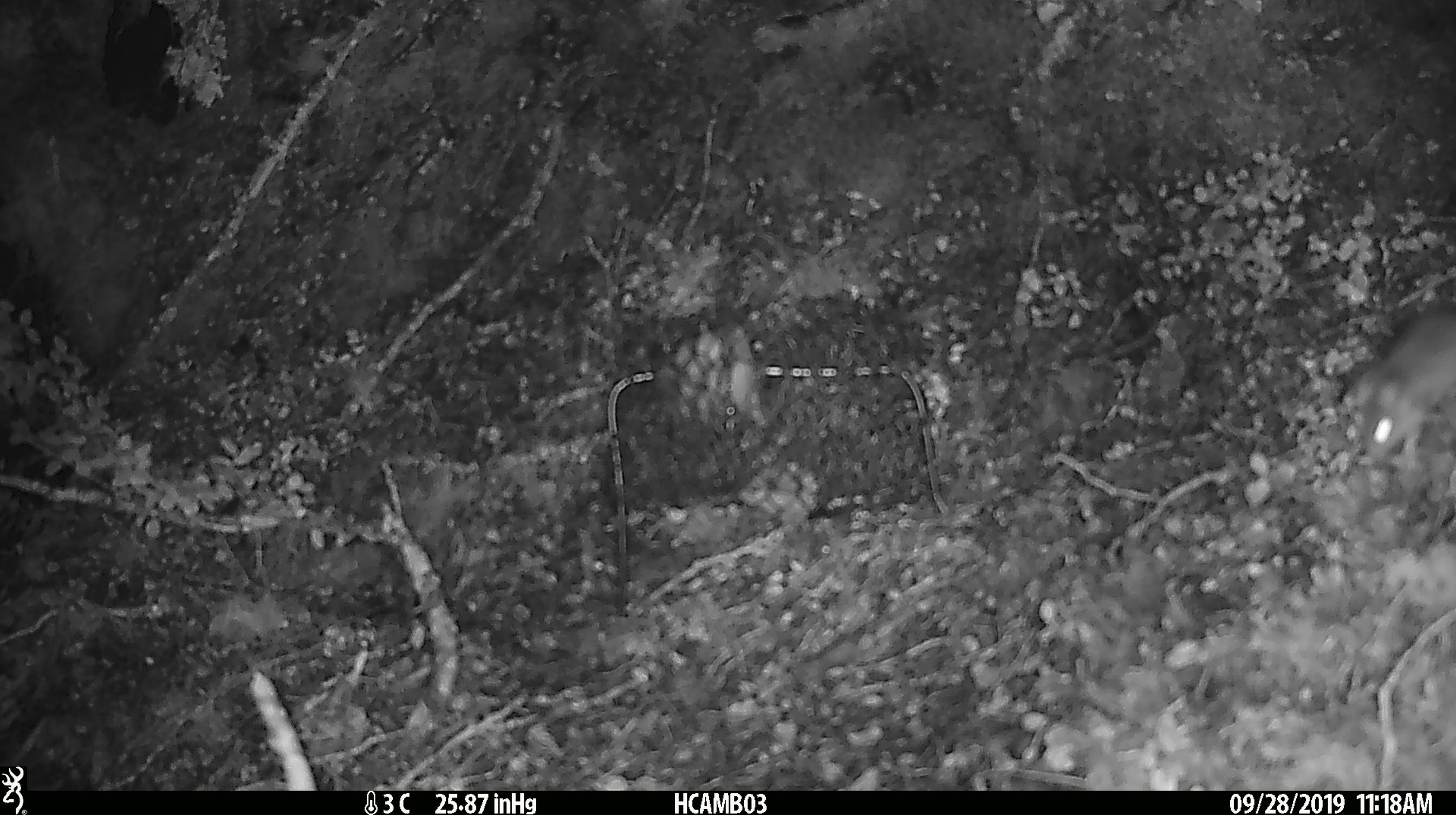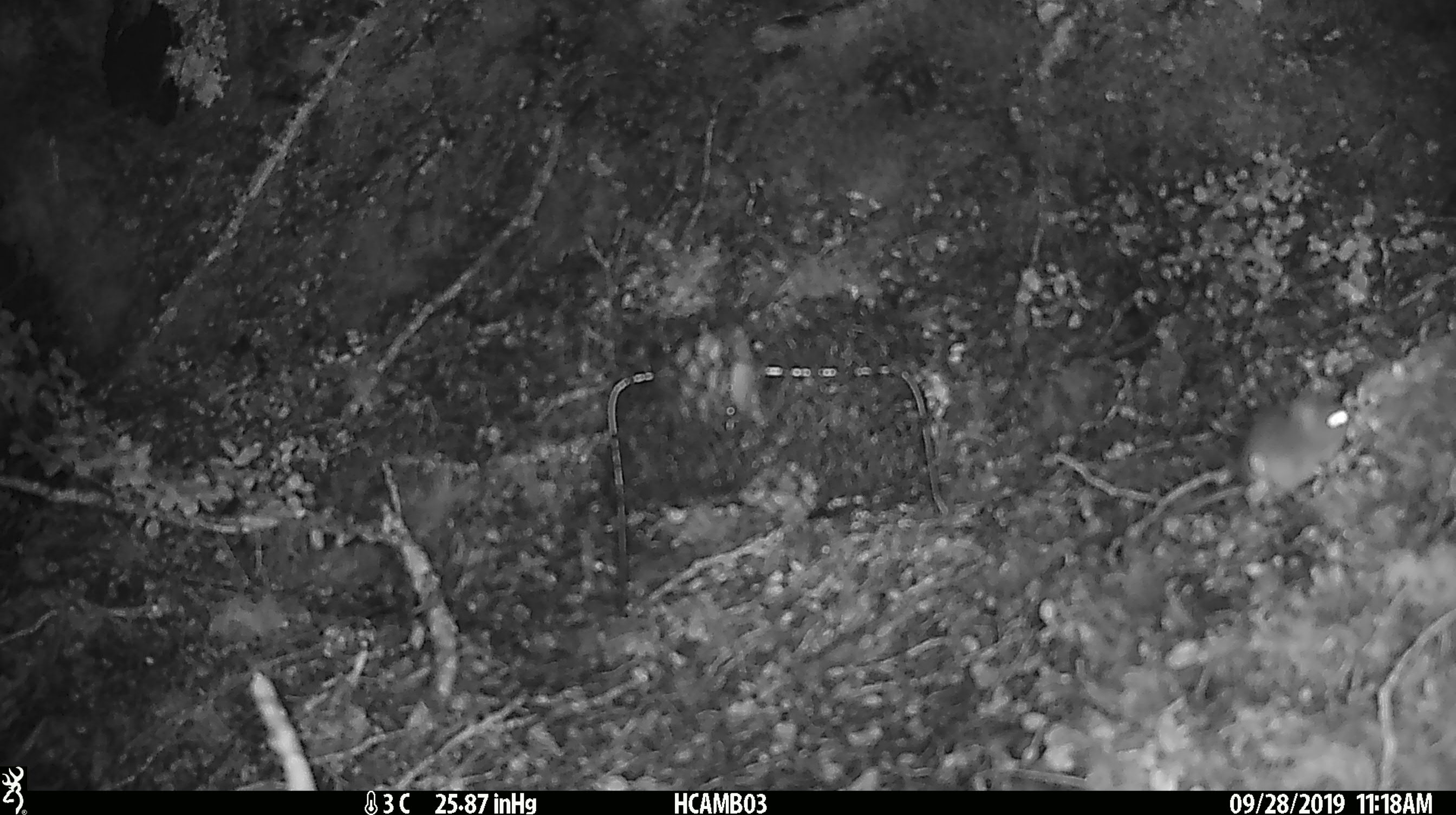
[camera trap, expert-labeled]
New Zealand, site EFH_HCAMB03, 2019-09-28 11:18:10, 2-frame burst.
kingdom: Animalia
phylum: Chordata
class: Mammalia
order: Rodentia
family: Muridae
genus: Mus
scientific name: Mus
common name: mouse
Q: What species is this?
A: Mouse (Mus).